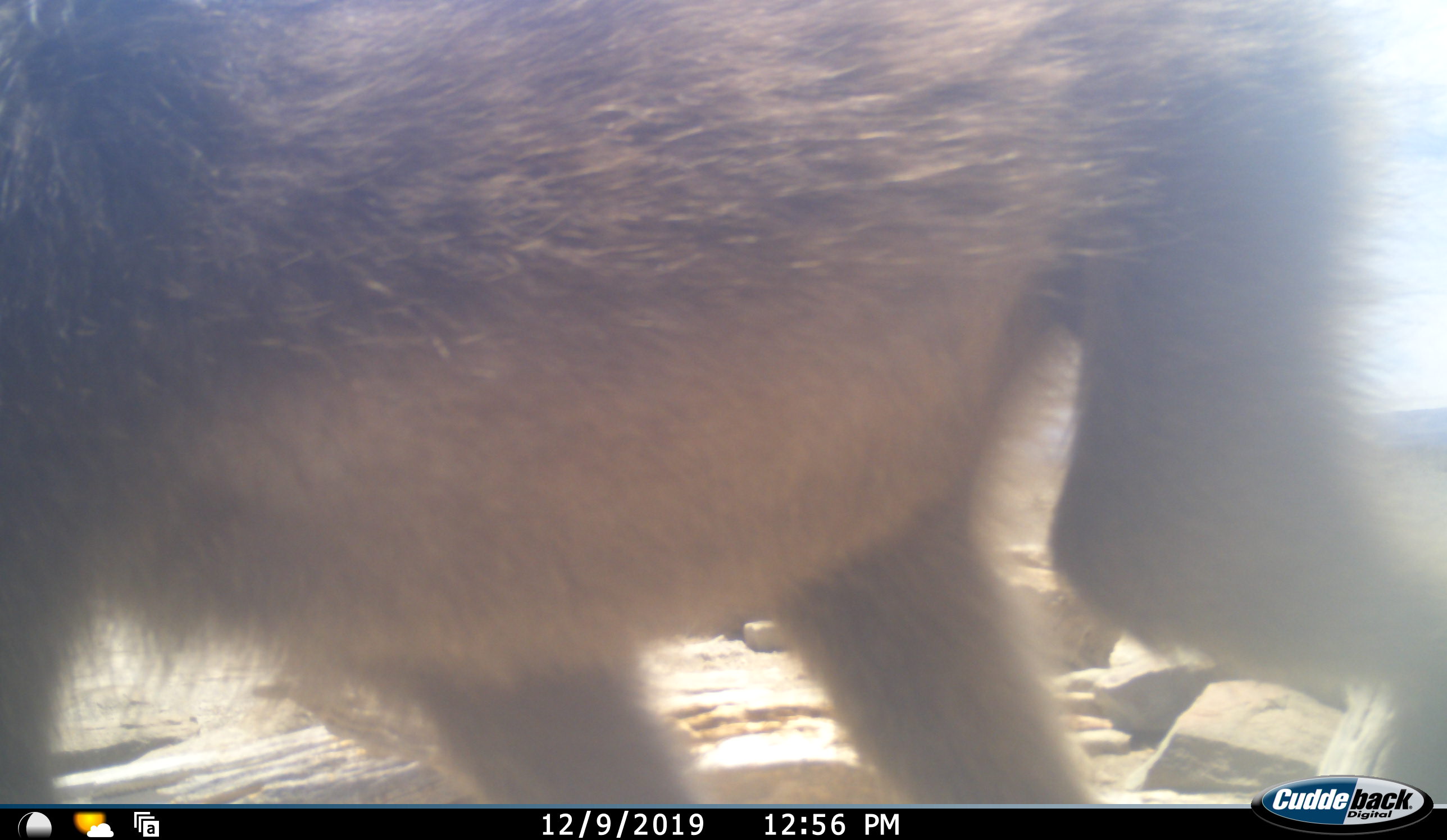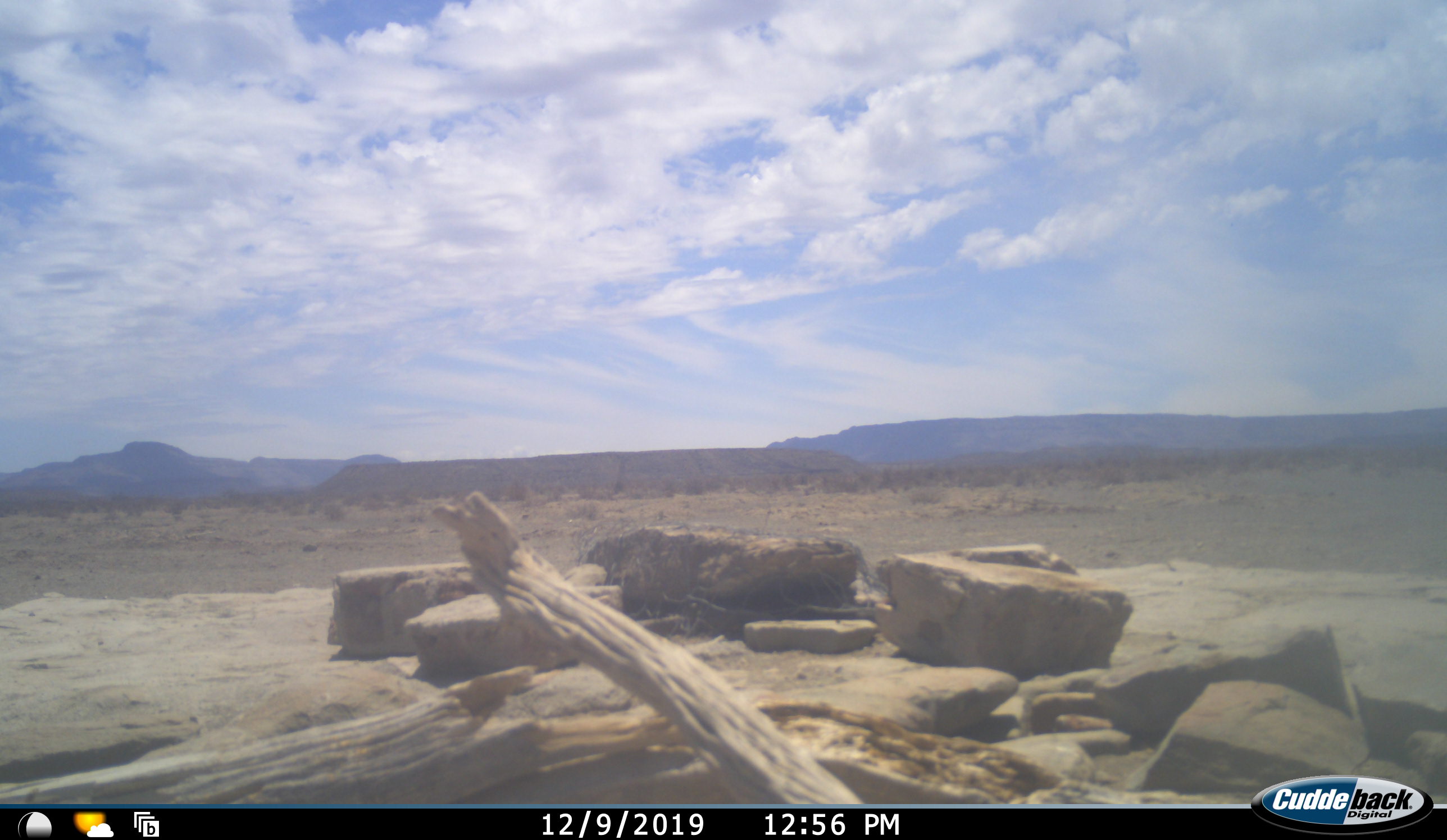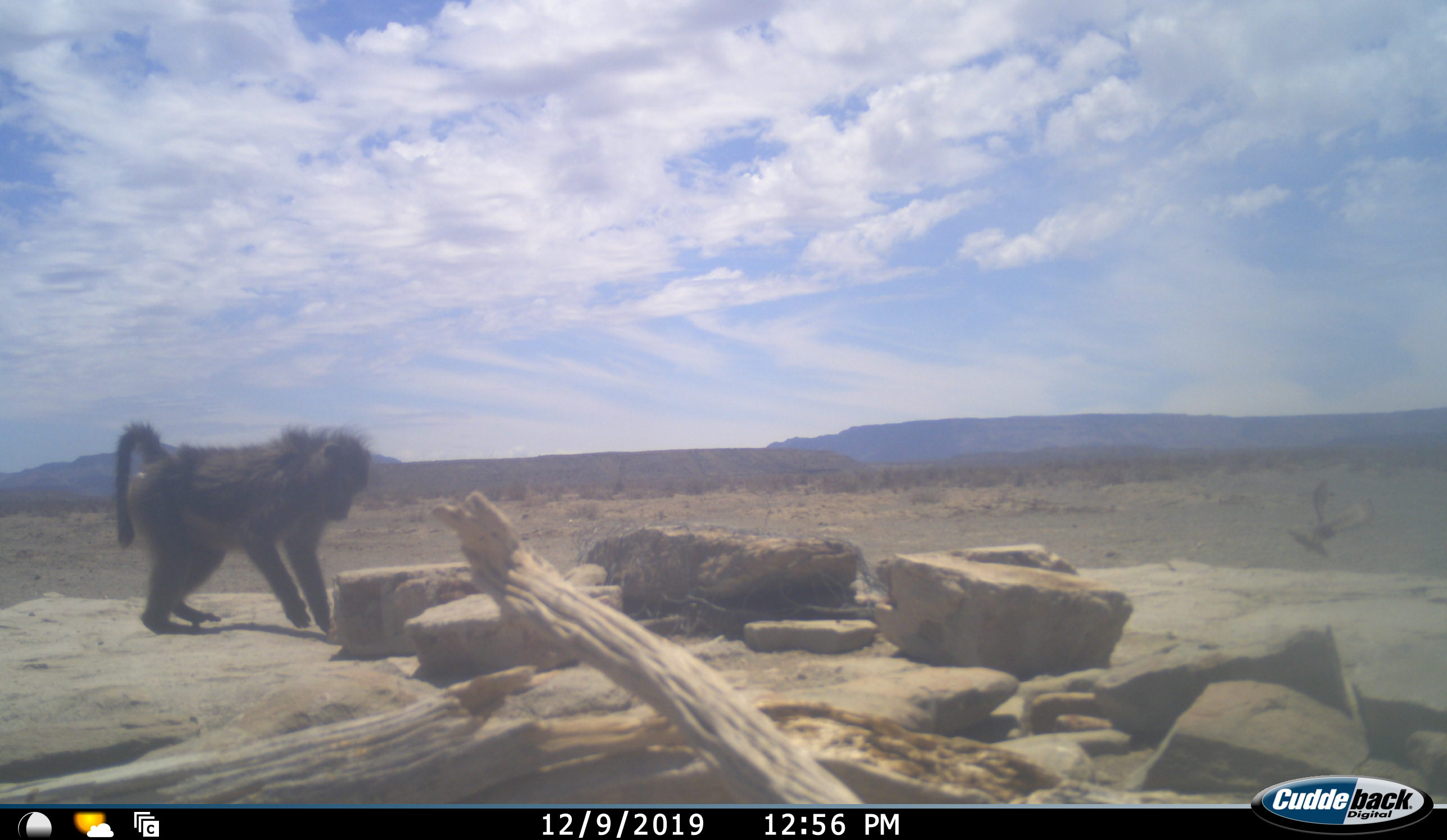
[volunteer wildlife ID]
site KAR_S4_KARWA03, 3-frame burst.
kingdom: Animalia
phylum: Chordata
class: Mammalia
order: Primates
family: Cercopithecidae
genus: Papio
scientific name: Papio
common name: baboon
Baboon (Papio), count 2. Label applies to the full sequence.